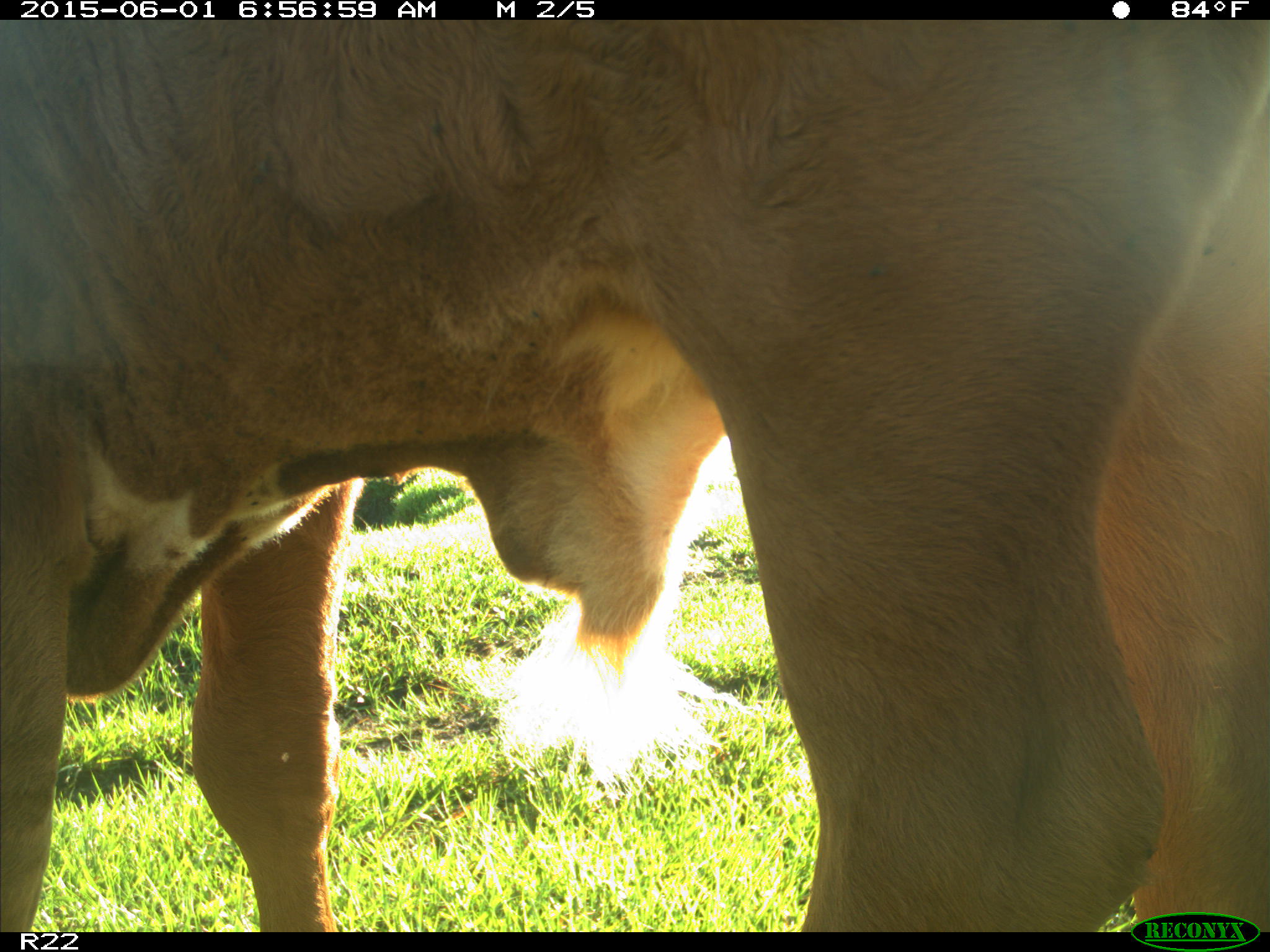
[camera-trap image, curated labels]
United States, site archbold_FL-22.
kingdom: Animalia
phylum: Chordata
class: Mammalia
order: Artiodactyla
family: Bovidae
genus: Bos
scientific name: Bos taurus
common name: domestic cow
Bos taurus (domestic cow).